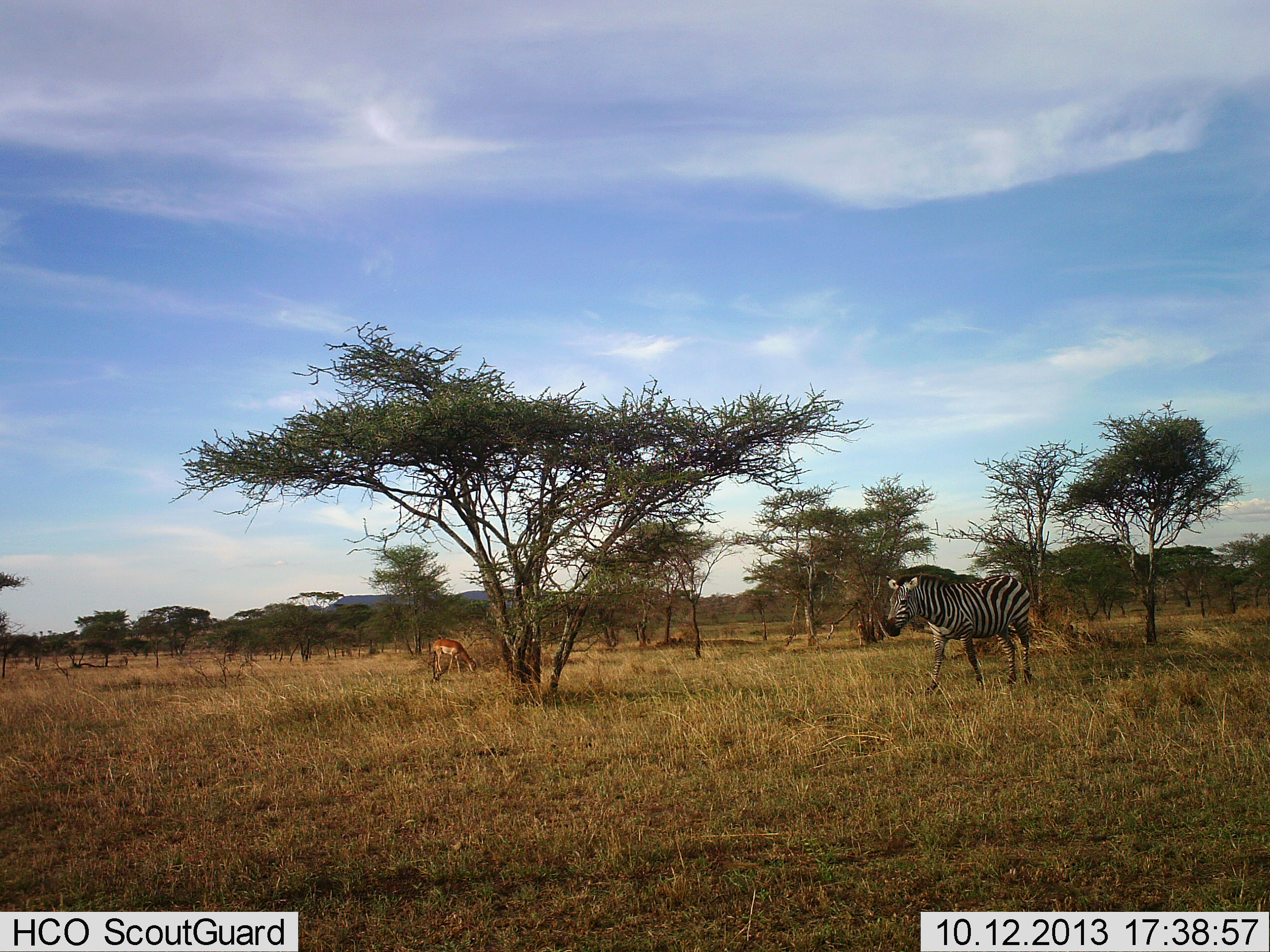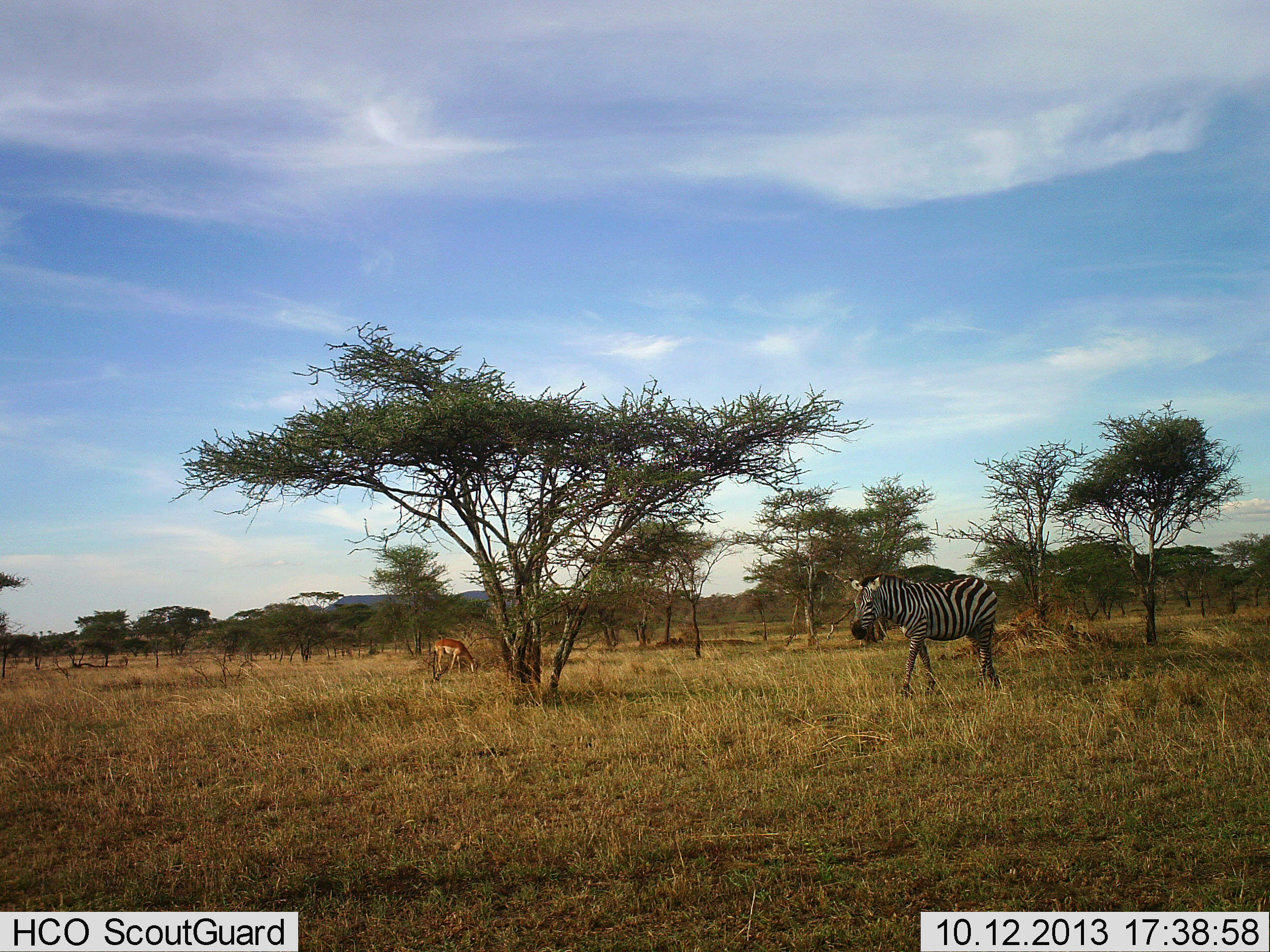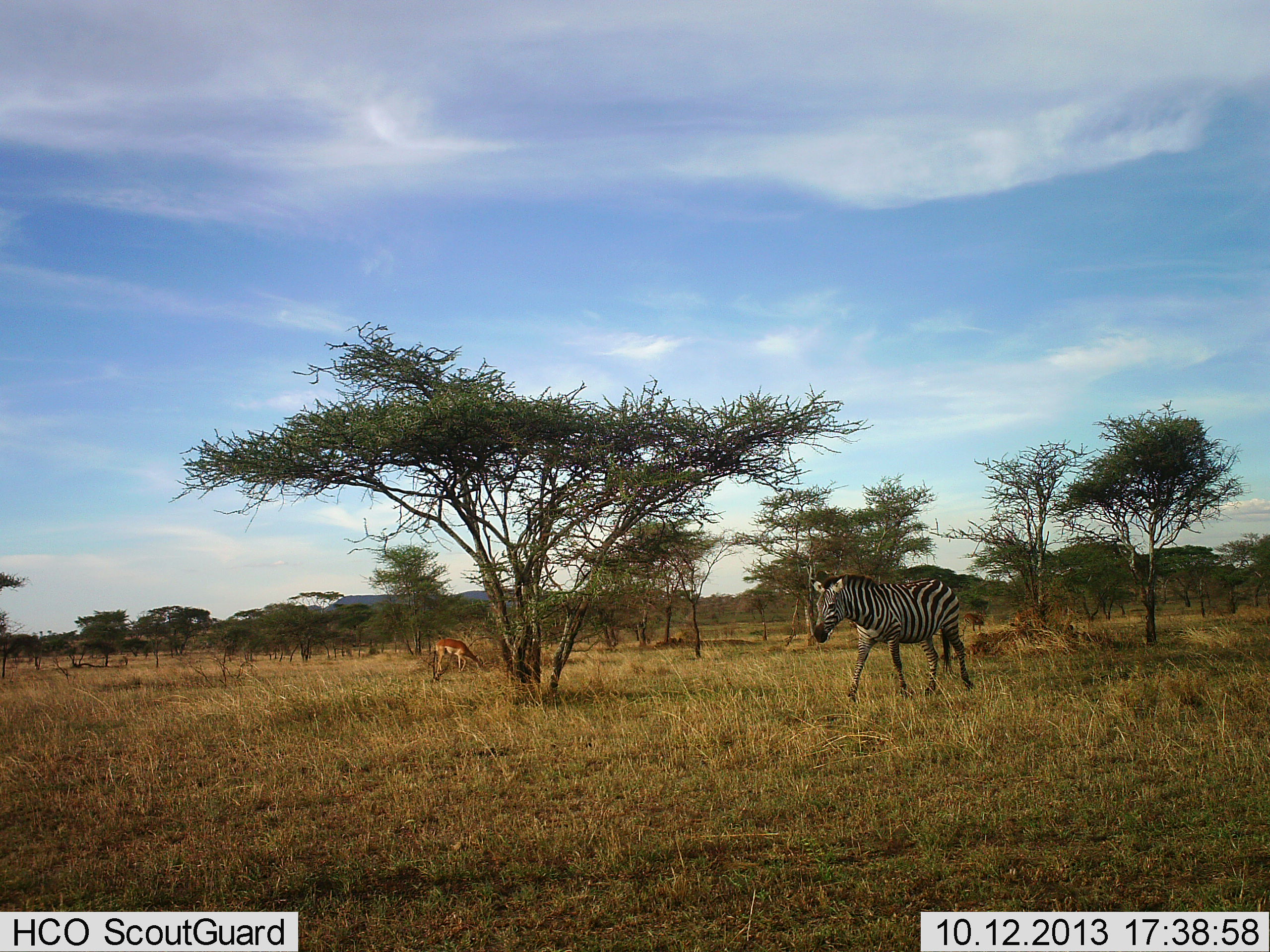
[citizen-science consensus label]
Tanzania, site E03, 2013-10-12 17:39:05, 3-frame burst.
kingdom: Animalia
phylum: Chordata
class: Mammalia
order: Artiodactyla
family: Bovidae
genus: Aepyceros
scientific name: Aepyceros melampus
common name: impala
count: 1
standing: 30%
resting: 0%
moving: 0%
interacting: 0%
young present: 0%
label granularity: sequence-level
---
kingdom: Animalia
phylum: Chordata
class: Mammalia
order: Perissodactyla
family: Equidae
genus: Equus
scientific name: Equus quagga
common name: plains zebra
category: zebra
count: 1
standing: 0%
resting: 0%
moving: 100%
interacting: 5%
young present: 0%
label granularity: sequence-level